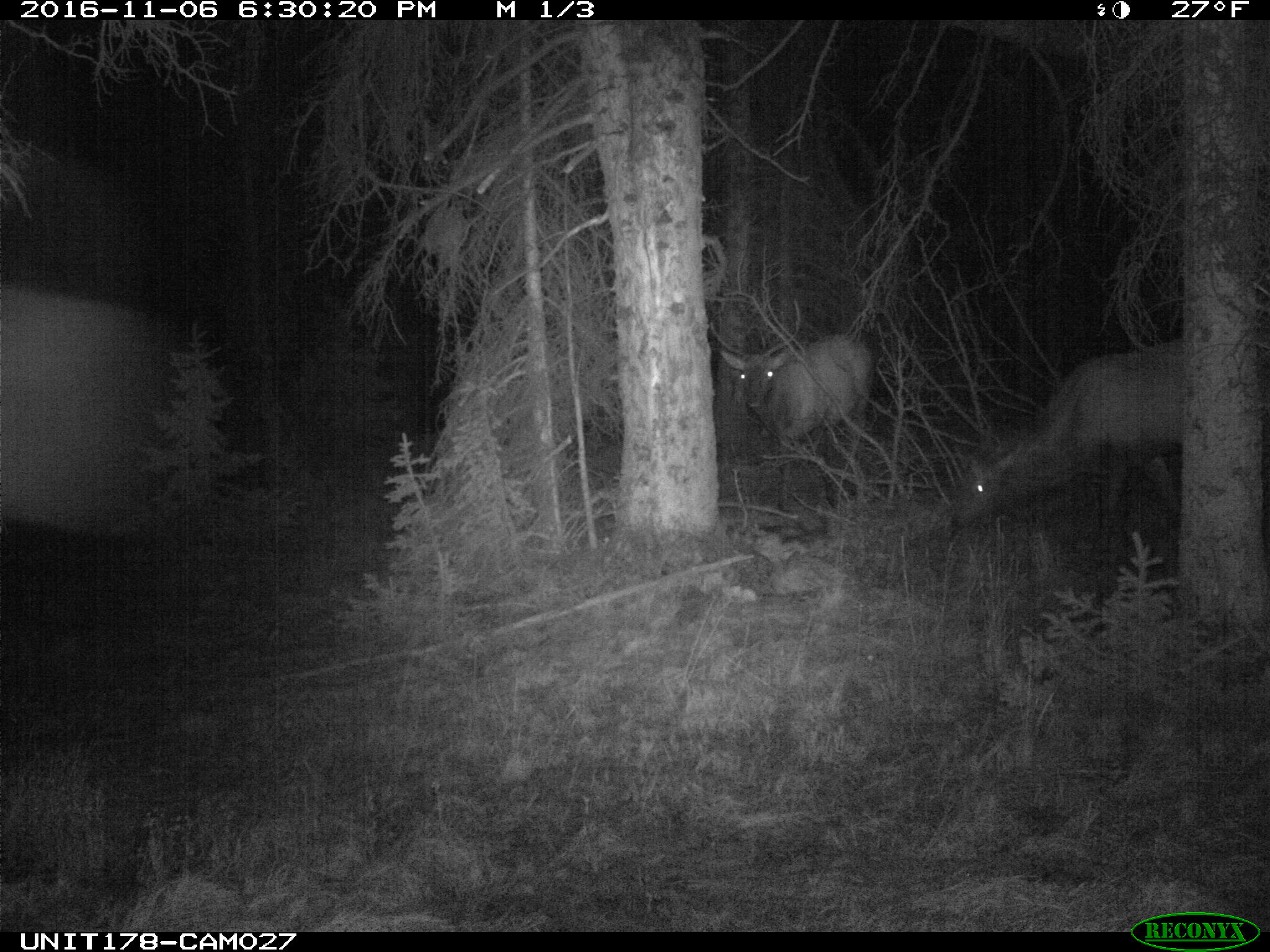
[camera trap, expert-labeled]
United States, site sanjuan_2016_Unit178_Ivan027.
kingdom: Animalia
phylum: Chordata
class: Mammalia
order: Artiodactyla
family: Cervidae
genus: Cervus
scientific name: Cervus elaphus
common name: red deer